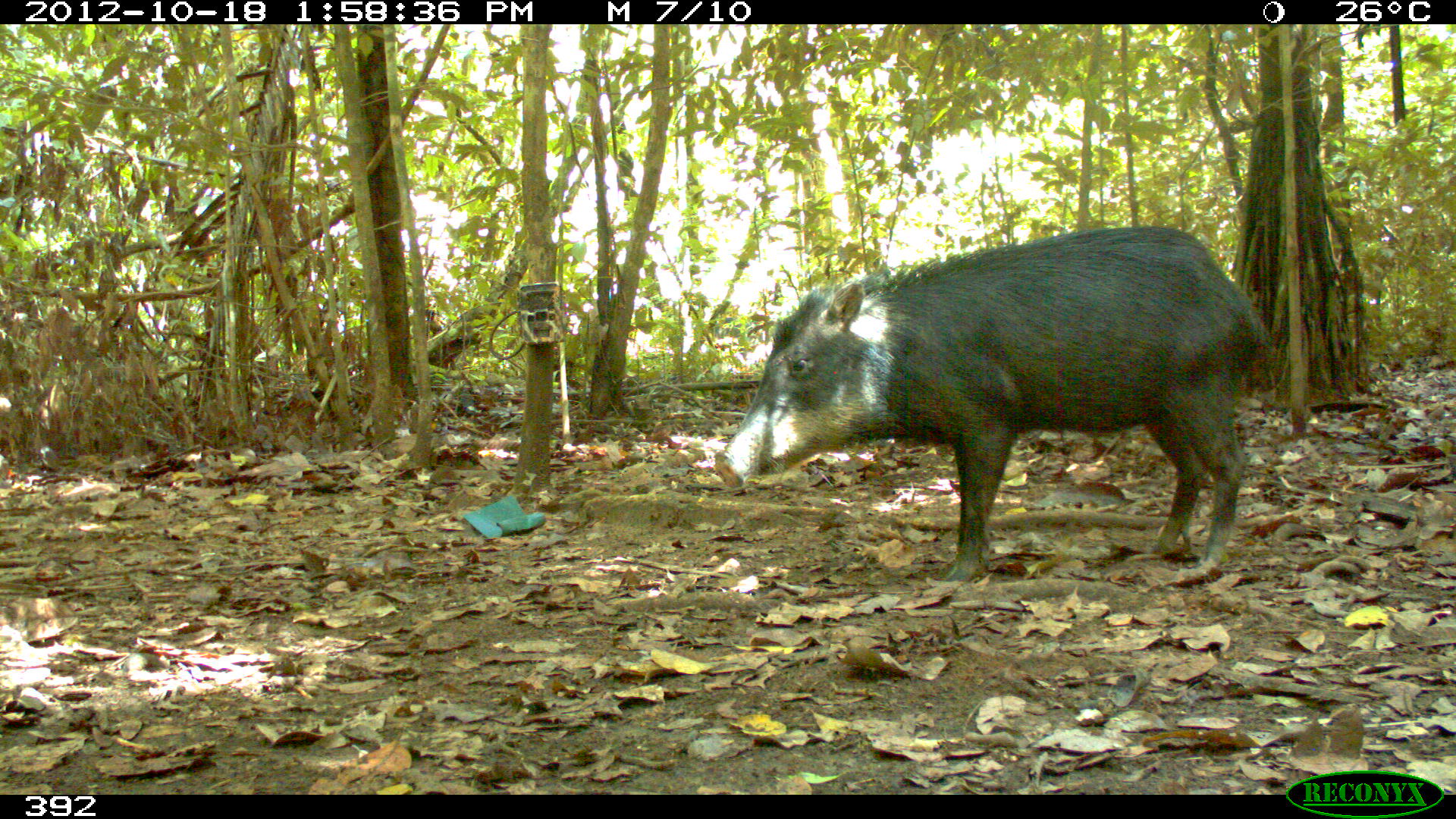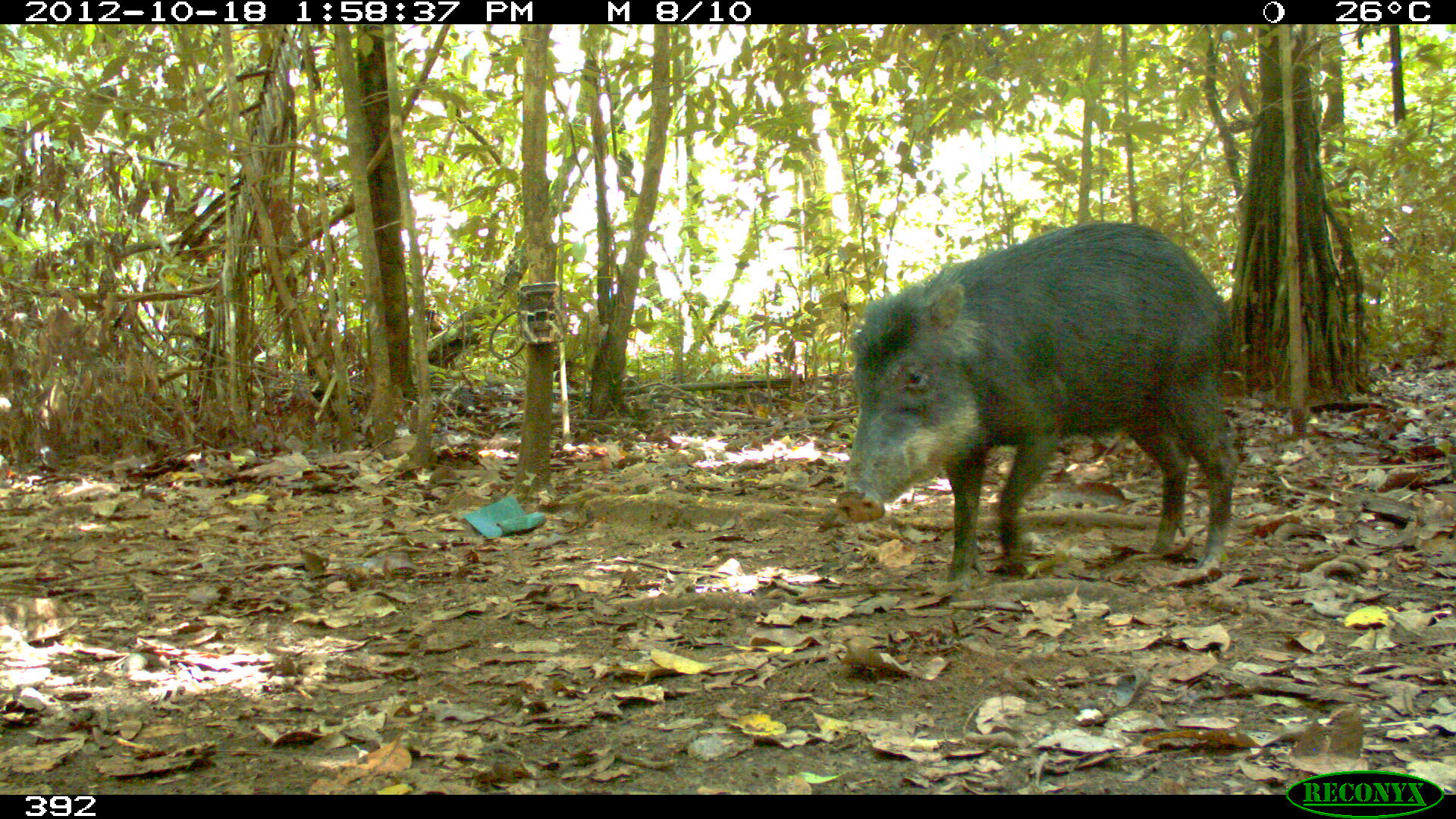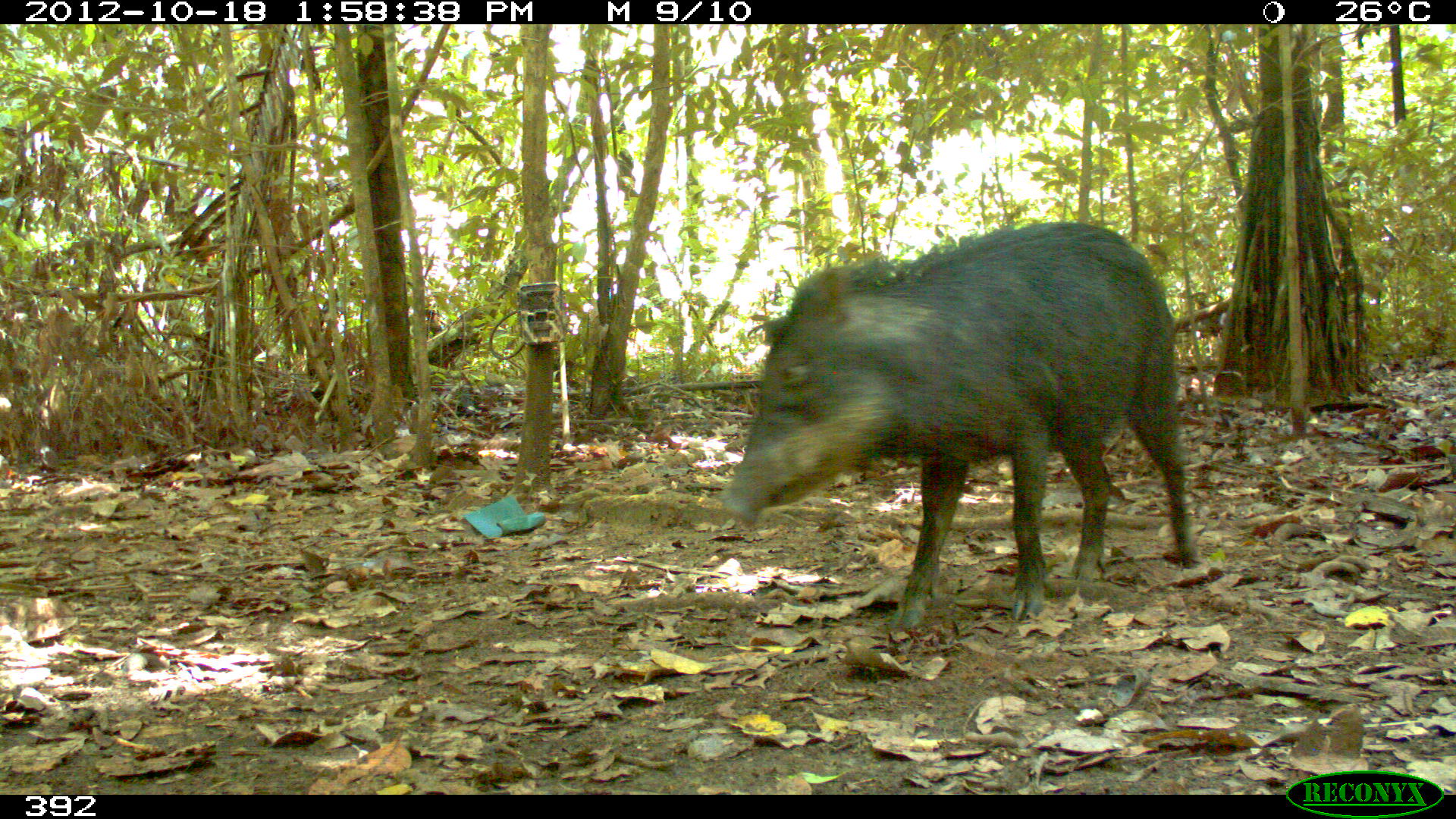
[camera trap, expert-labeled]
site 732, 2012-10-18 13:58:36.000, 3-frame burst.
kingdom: Animalia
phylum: Chordata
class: Mammalia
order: Artiodactyla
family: Tayassuidae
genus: Tayassu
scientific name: Tayassu pecari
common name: white-lipped peccary